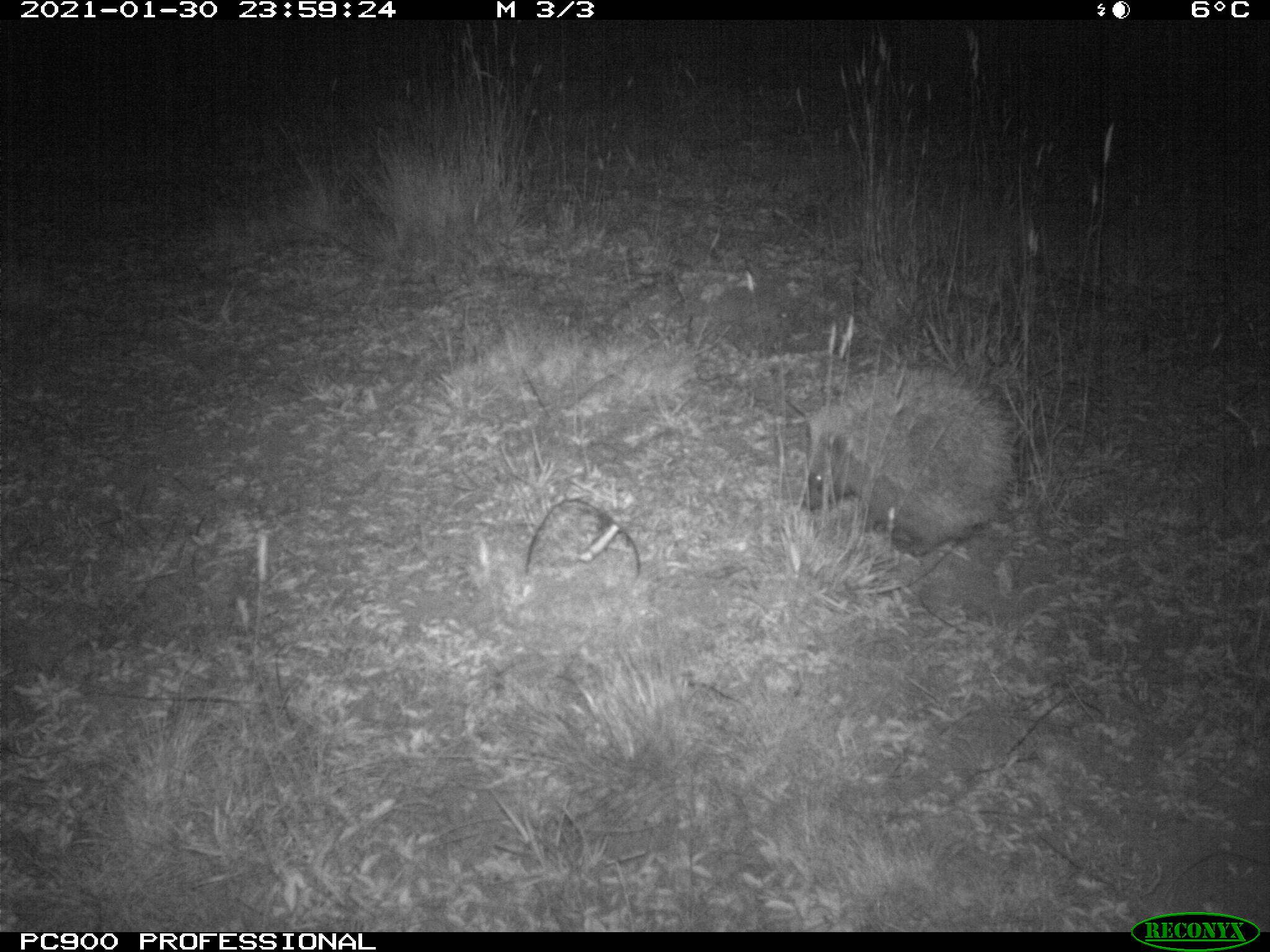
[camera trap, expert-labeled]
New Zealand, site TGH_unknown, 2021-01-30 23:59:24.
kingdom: Animalia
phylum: Chordata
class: Mammalia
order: Eulipotyphla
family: Erinaceidae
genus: Erinaceus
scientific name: Erinaceus europaeus europaeus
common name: european hedgehog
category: hedgehog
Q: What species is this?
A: Hedgehog (european hedgehog) (Erinaceus europaeus europaeus).